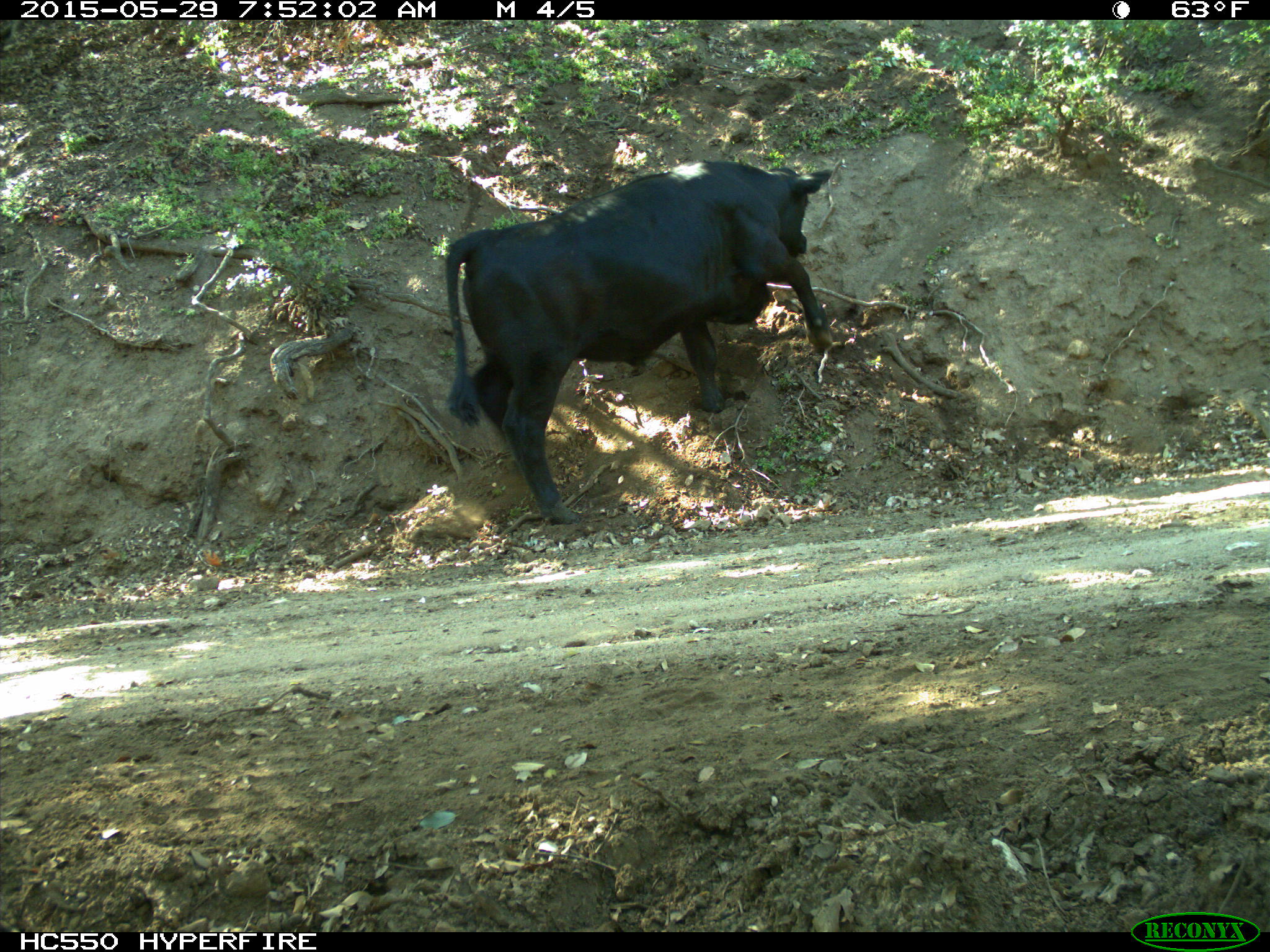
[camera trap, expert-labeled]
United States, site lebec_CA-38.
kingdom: Animalia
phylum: Chordata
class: Mammalia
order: Artiodactyla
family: Bovidae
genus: Bos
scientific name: Bos taurus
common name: domestic cow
Bos taurus (domestic cow).